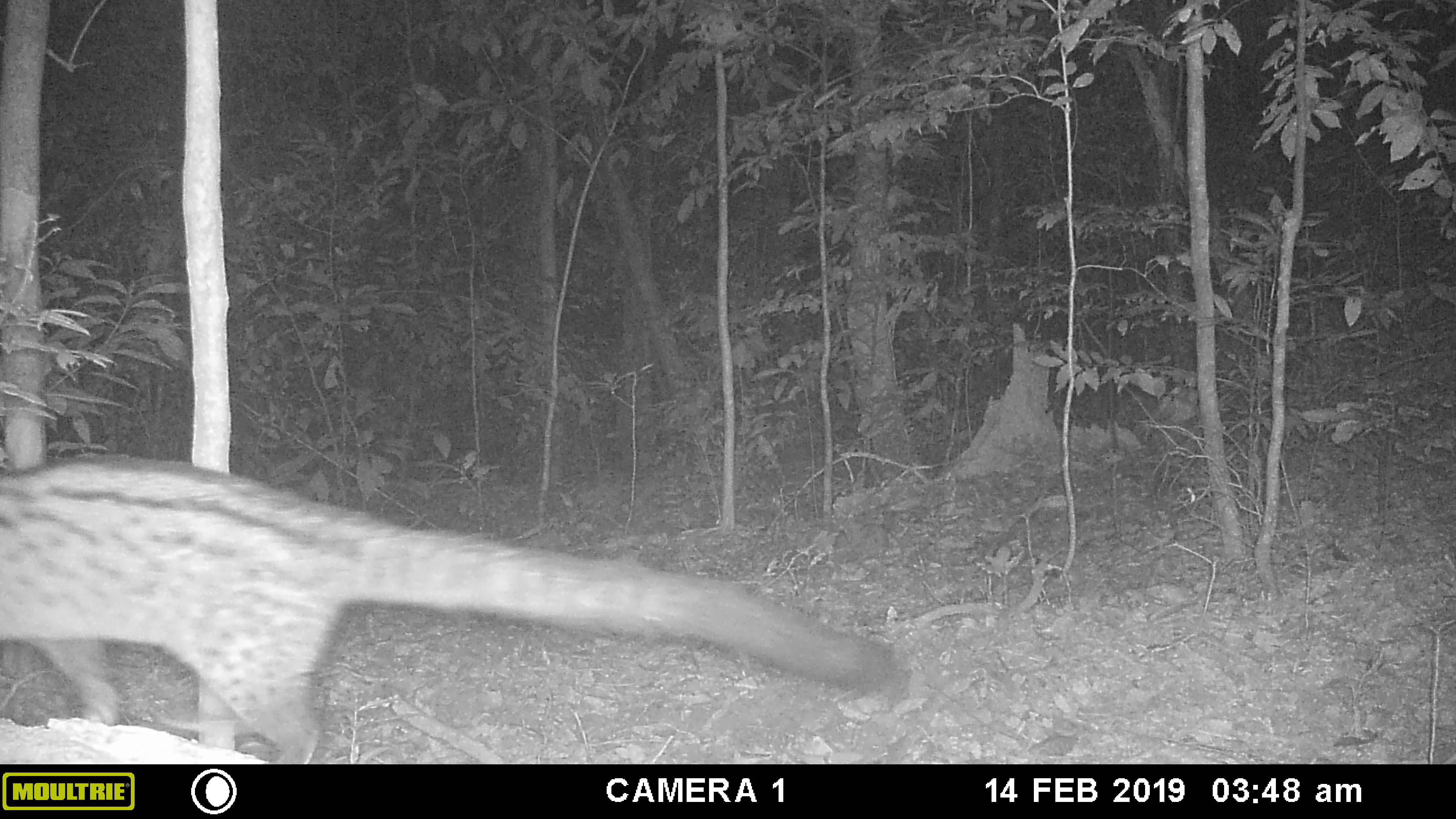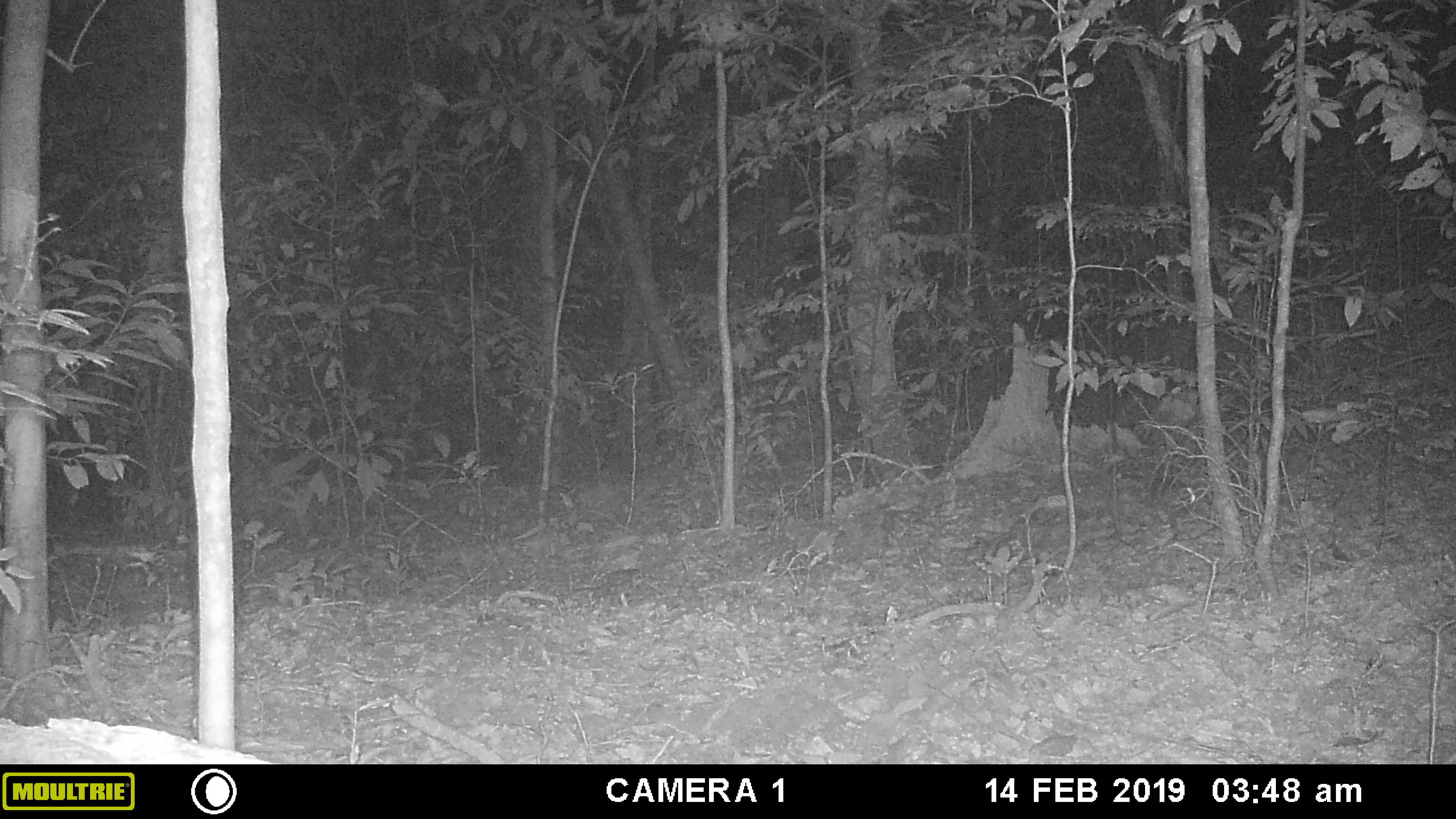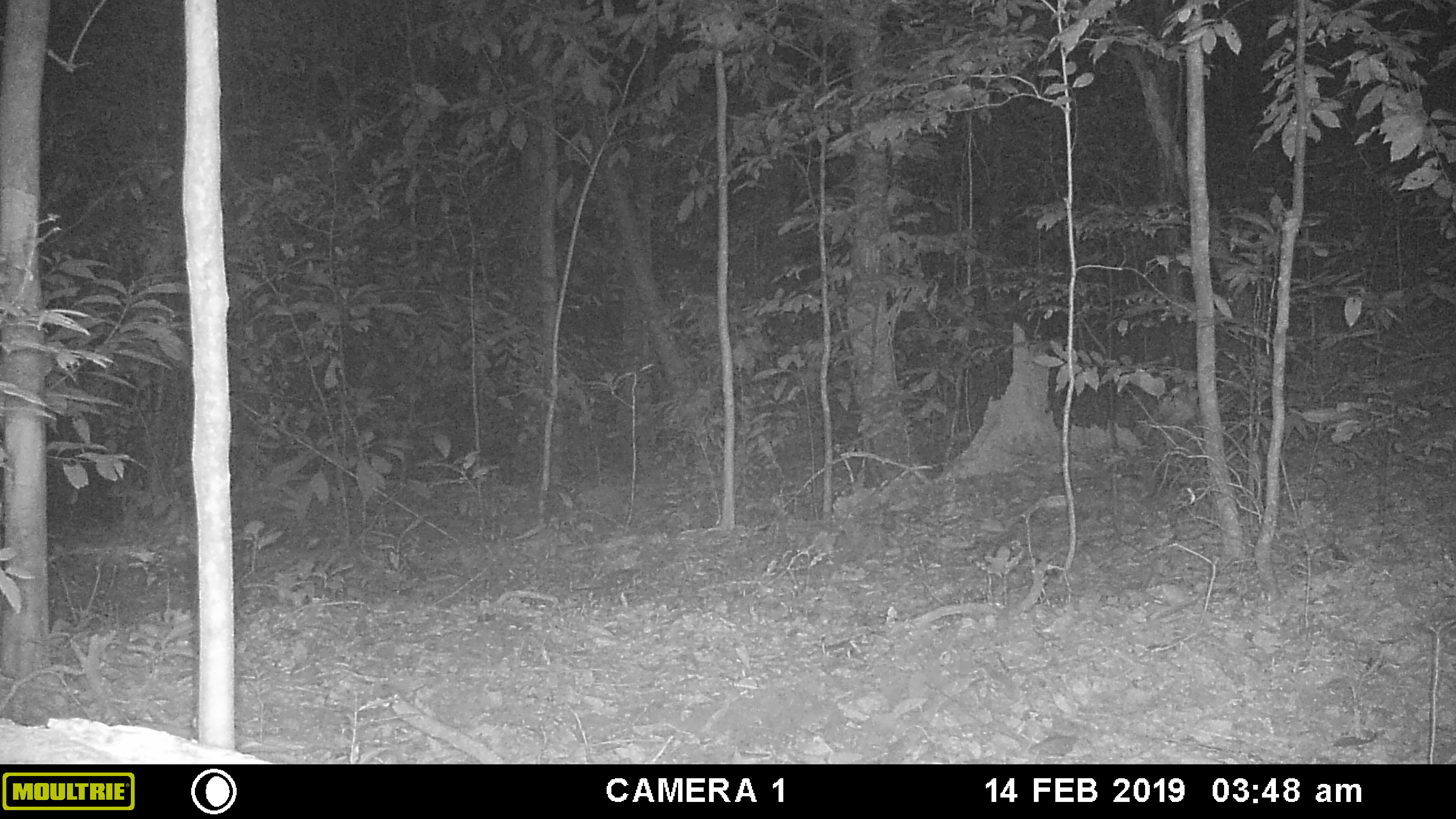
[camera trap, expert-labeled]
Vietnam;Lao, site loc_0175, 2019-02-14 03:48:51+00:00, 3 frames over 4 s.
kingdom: Animalia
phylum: Chordata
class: Mammalia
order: Carnivora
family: Viverridae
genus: Paradoxurus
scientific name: Paradoxurus hermaphroditus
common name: common palm civet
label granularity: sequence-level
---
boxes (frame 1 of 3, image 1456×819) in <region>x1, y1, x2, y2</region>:
common palm civet: <region>0, 450, 903, 763</region>